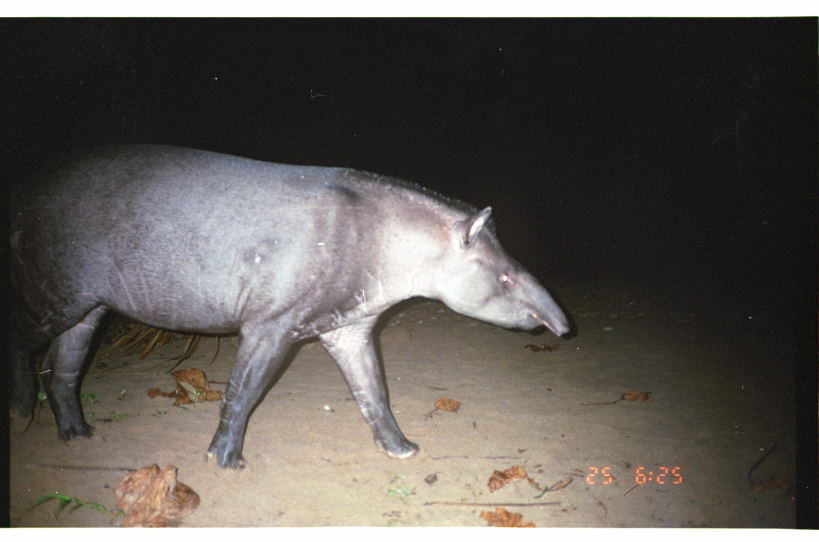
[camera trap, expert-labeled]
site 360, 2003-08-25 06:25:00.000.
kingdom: Animalia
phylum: Chordata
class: Mammalia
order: Perissodactyla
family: Tapiridae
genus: Tapirus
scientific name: Tapirus terrestris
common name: south american tapir